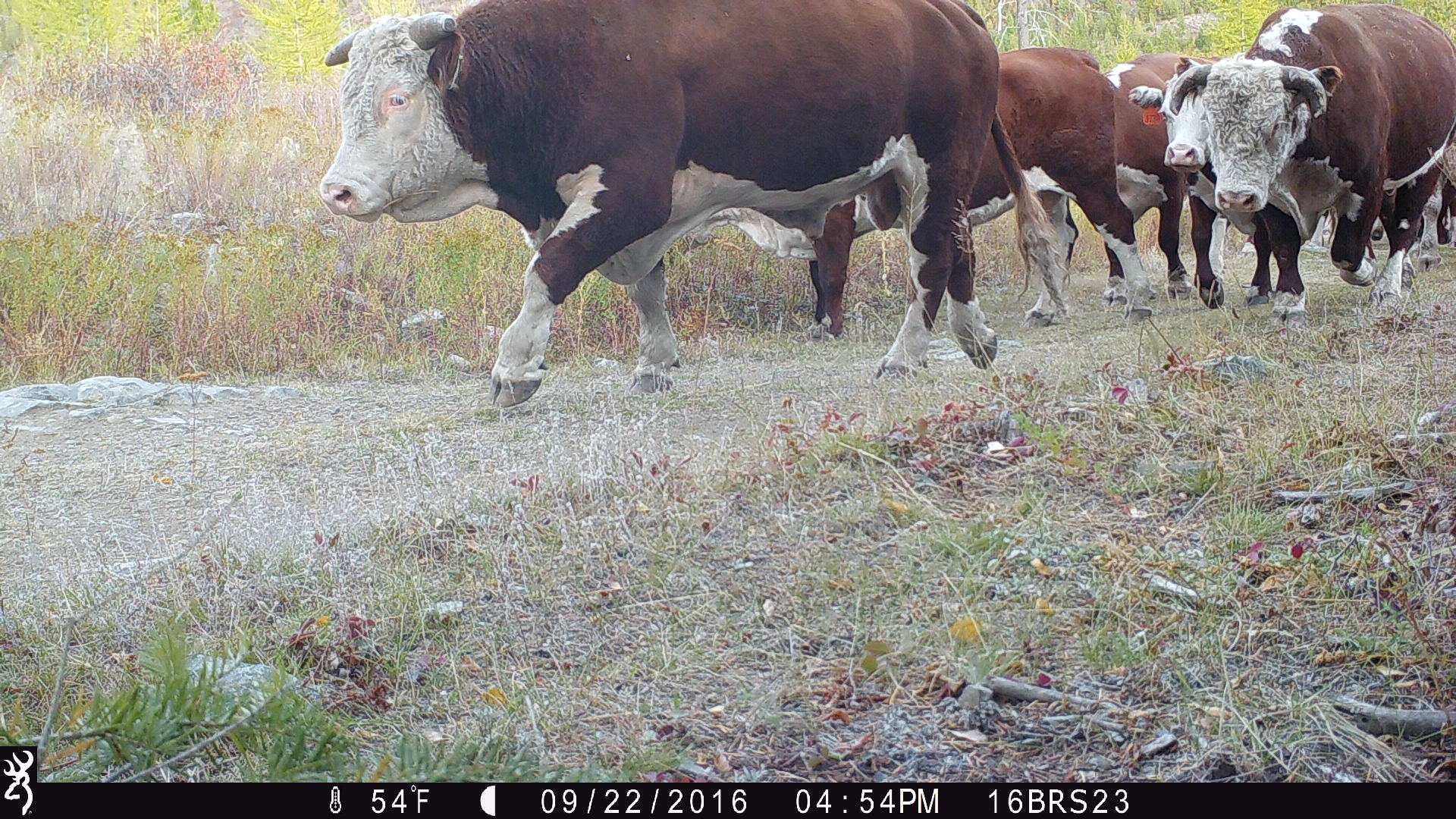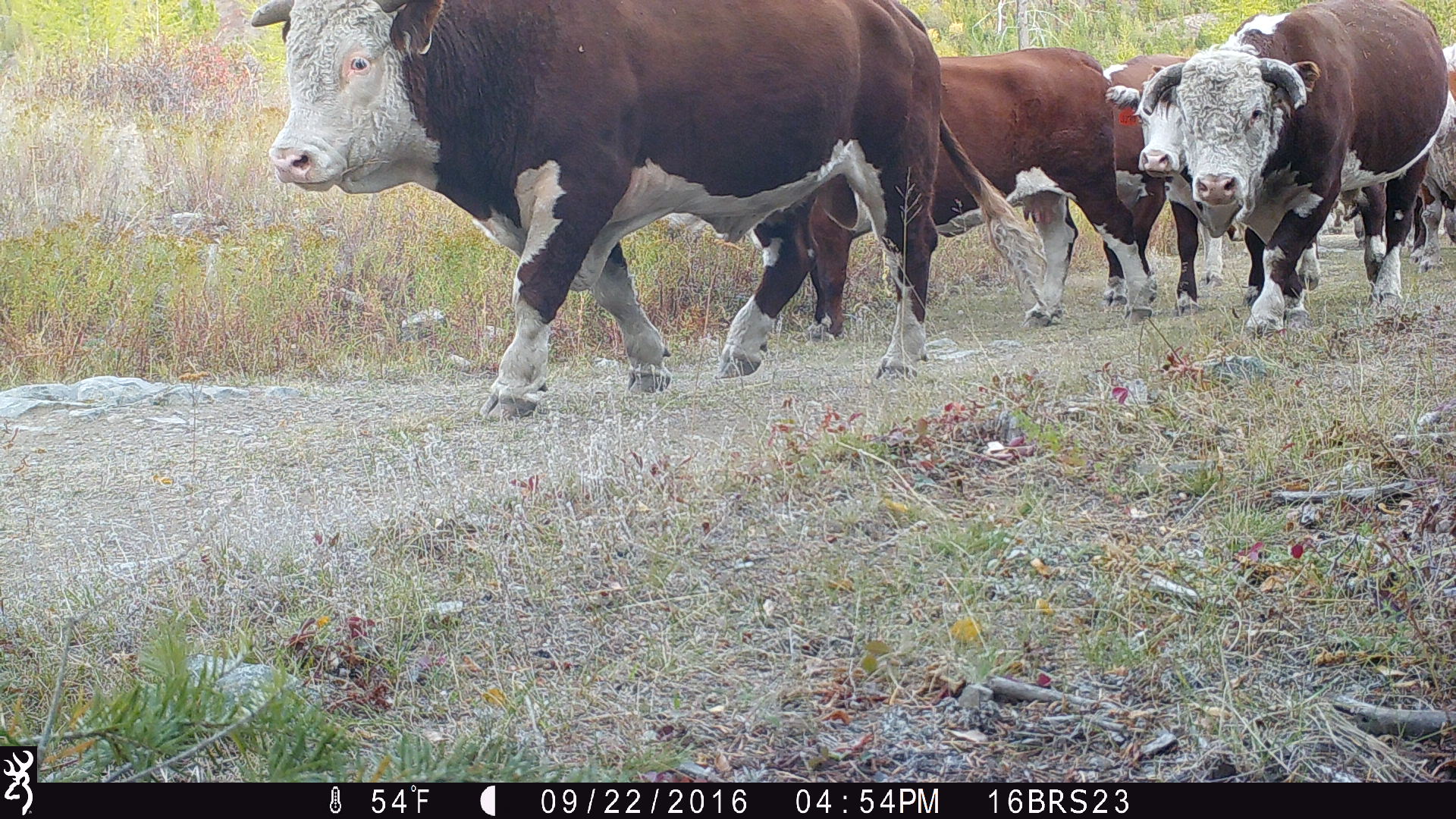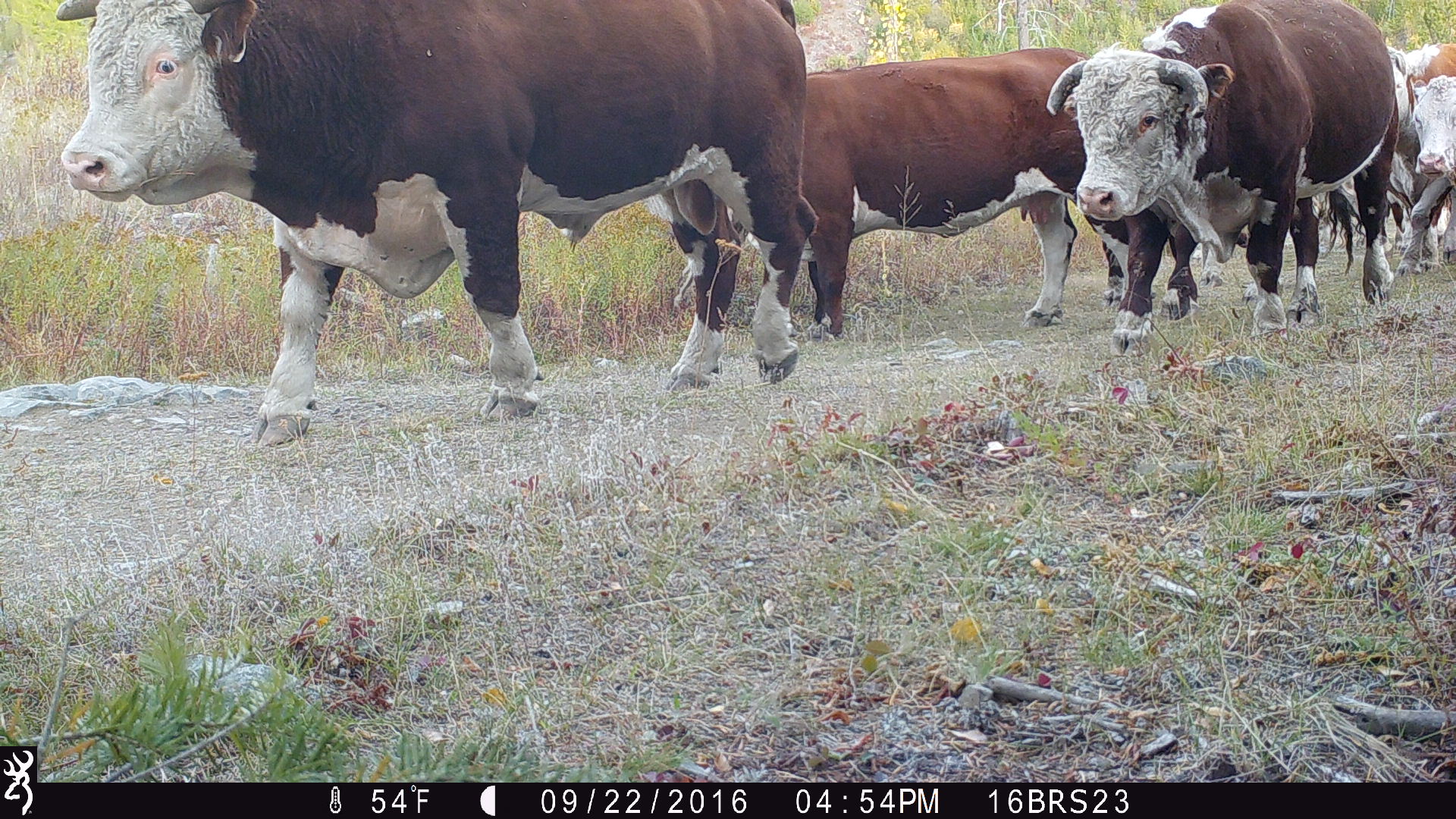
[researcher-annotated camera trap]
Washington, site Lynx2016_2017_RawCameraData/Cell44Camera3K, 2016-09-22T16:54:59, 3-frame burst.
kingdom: Animalia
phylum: Chordata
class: Mammalia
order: Artiodactyla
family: Bovidae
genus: Bos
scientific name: Bos taurus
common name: domestic cattle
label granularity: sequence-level